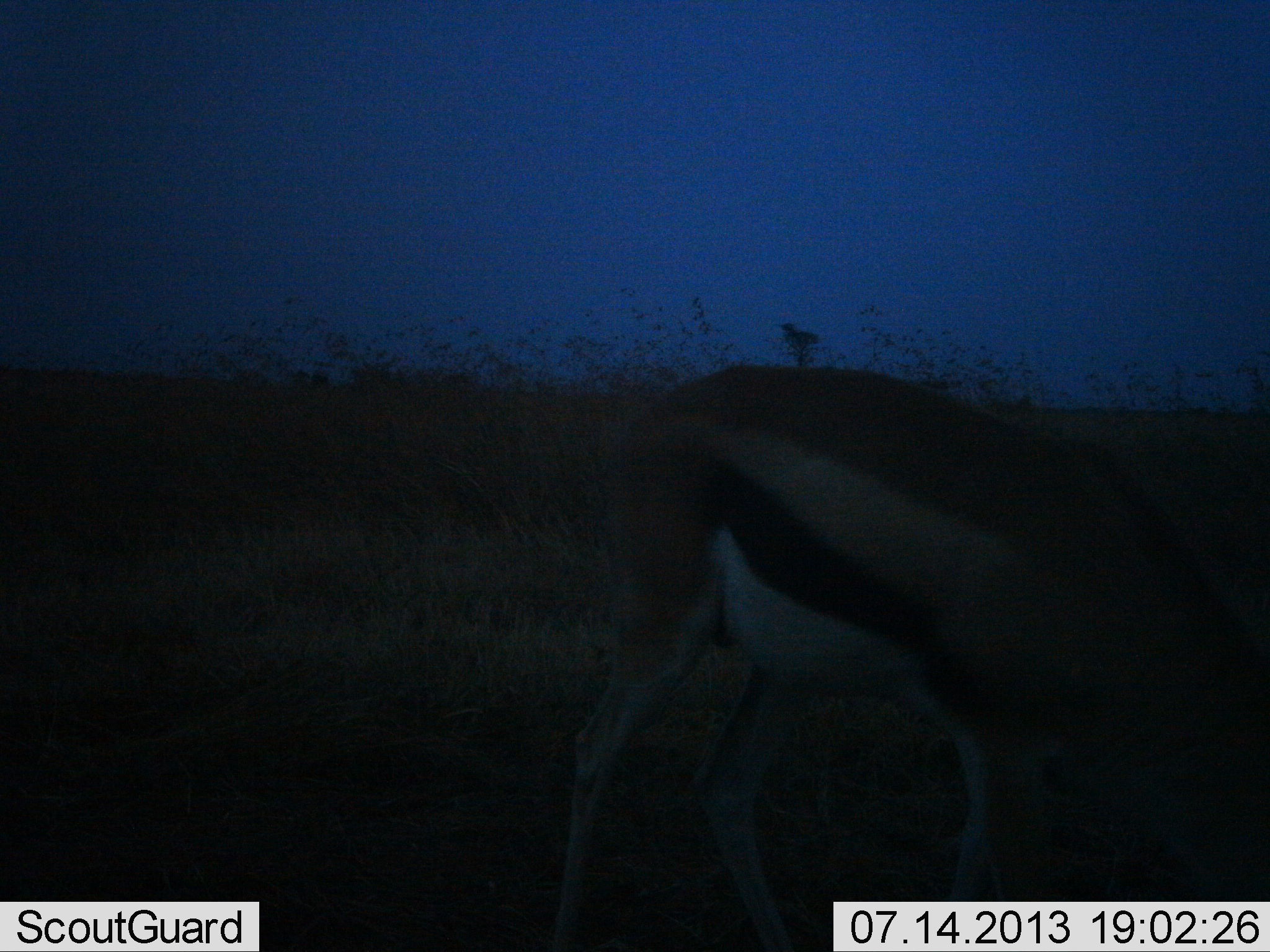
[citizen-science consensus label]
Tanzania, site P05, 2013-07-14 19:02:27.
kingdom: Animalia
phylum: Chordata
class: Mammalia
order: Artiodactyla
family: Bovidae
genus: Eudorcas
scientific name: Eudorcas thomsonii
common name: thomson's gazelle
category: gazellethomsons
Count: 1.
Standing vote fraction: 58%.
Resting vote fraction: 0%.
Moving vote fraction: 0%.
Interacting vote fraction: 0%.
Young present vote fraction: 0%.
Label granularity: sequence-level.